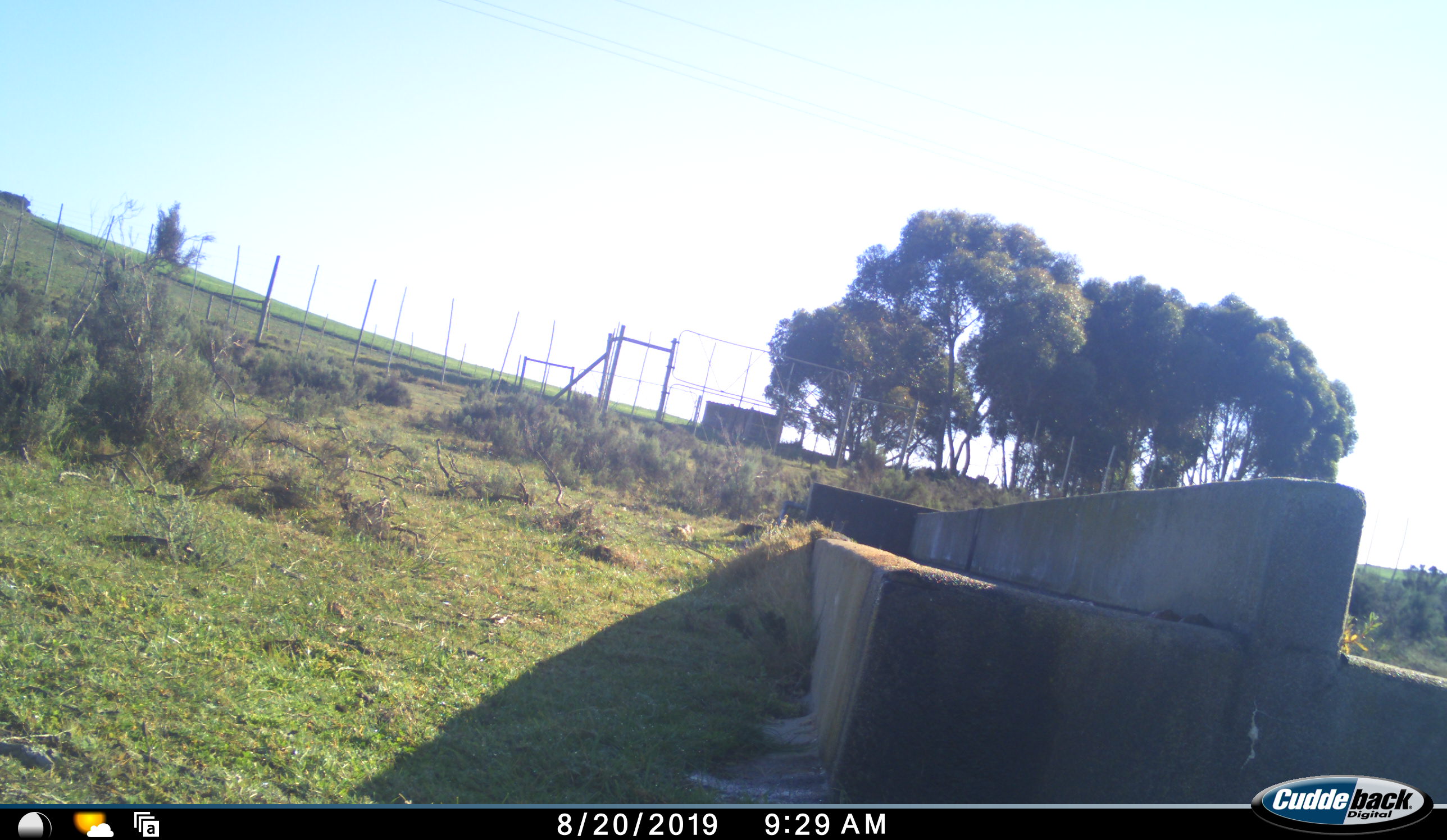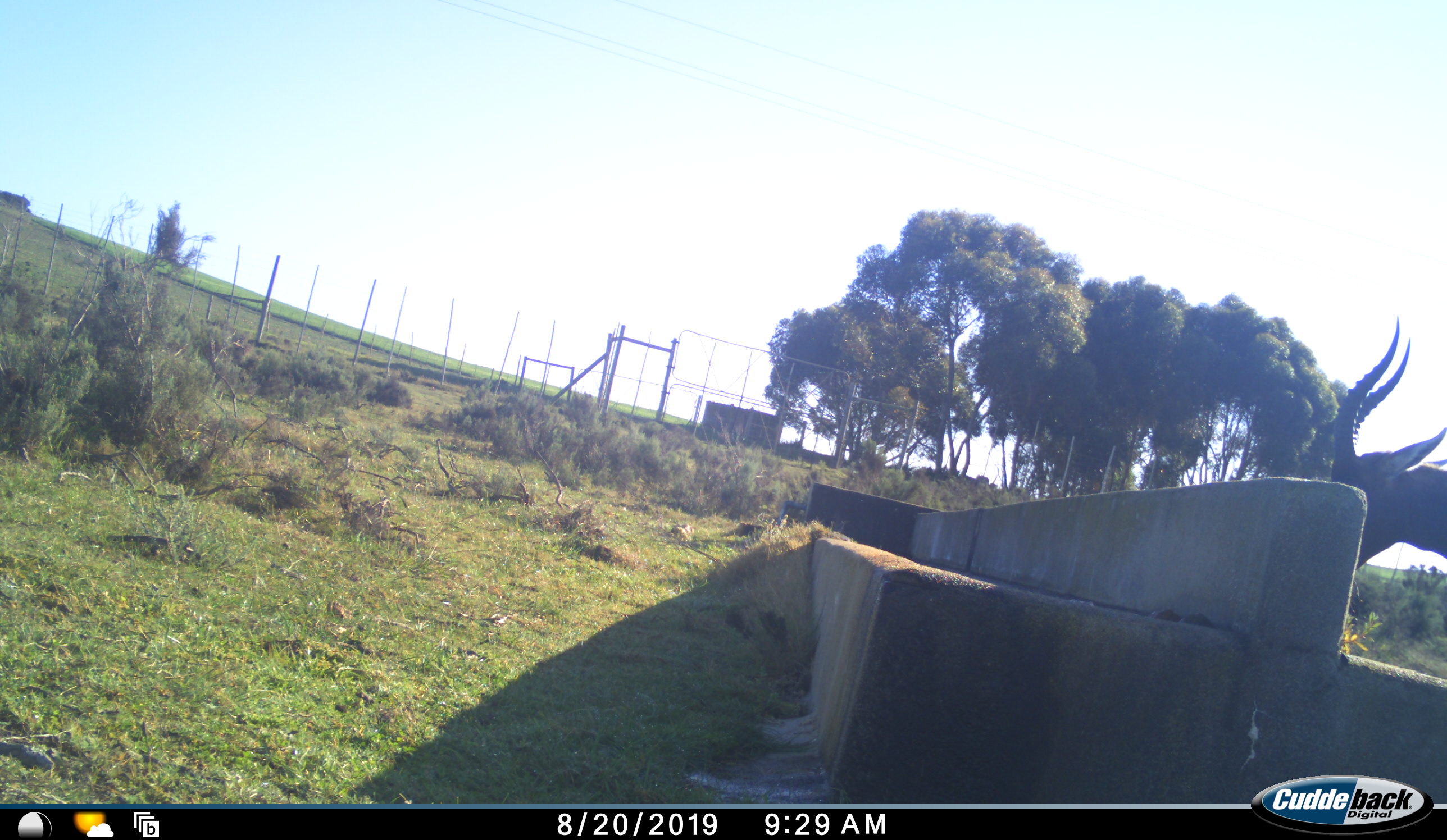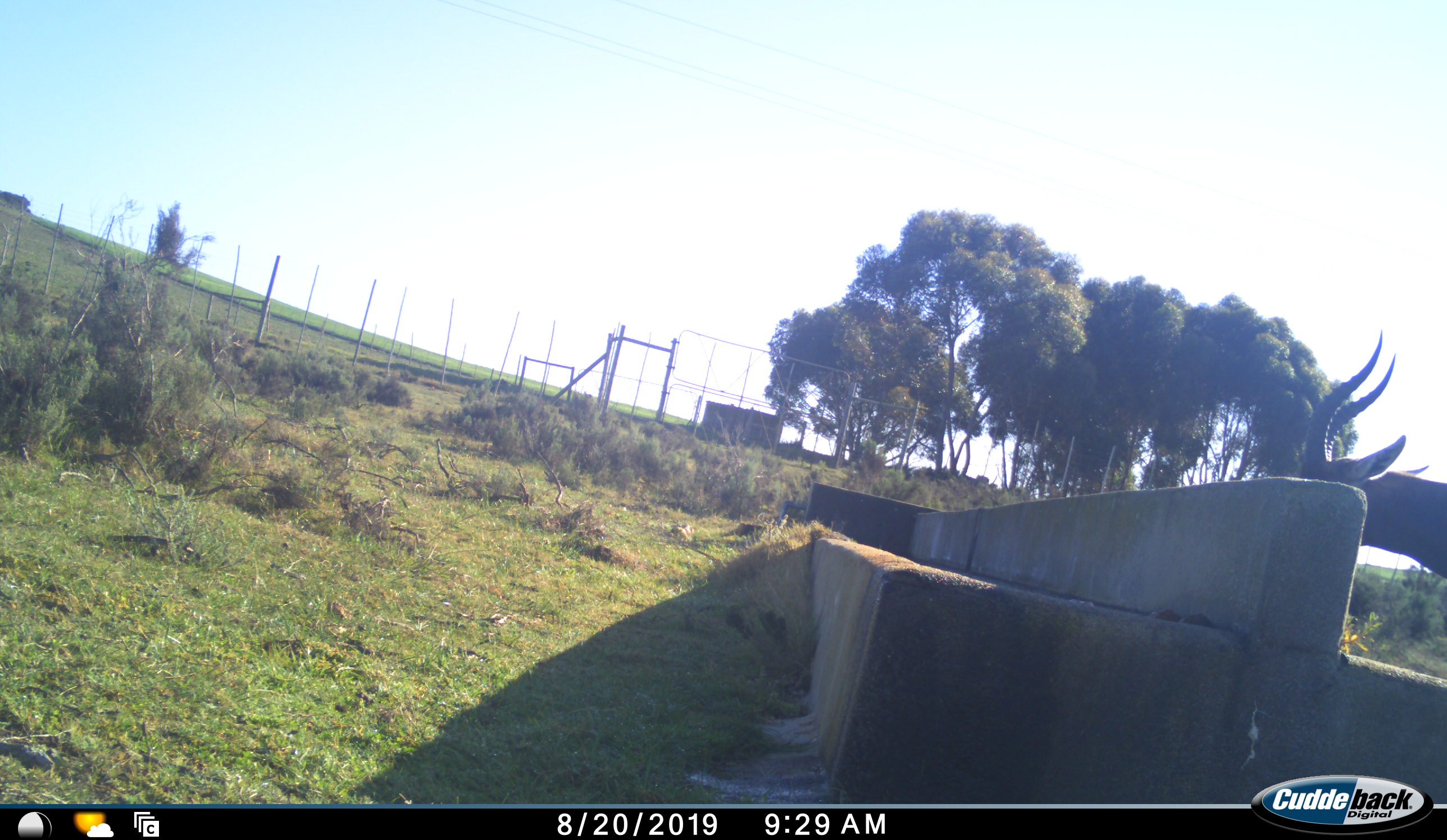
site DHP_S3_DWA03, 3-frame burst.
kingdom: Animalia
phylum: Chordata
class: Mammalia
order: Artiodactyla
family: Bovidae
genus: Damaliscus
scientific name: Damaliscus pygargus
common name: bontebok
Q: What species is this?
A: Bontebok (Damaliscus pygargus).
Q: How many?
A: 1.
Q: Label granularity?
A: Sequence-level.